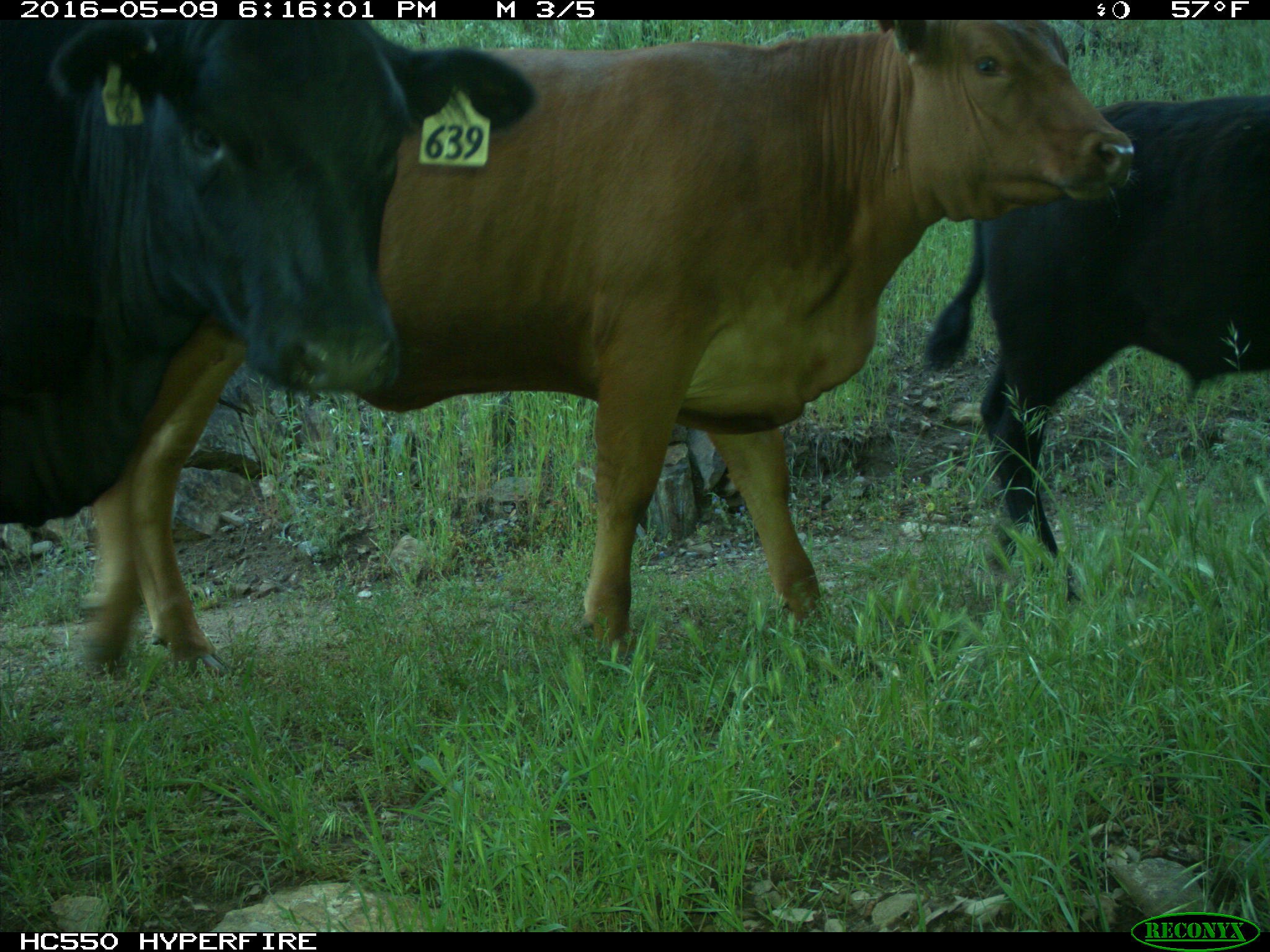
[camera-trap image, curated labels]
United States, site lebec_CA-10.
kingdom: Animalia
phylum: Chordata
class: Mammalia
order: Artiodactyla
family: Bovidae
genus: Bos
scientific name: Bos taurus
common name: domestic cow